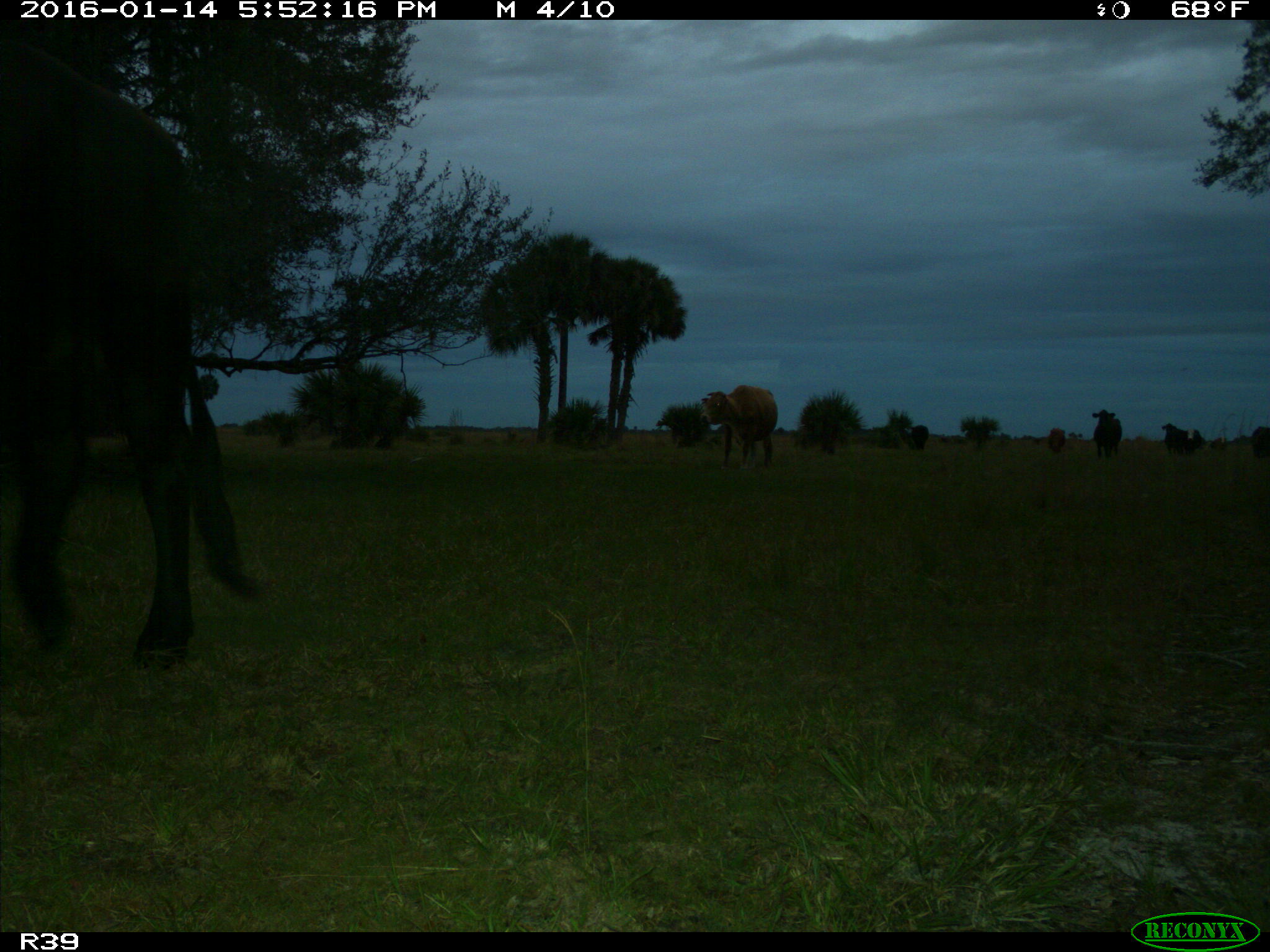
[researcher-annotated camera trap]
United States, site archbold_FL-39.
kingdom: Animalia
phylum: Chordata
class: Mammalia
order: Artiodactyla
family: Bovidae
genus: Bos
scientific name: Bos taurus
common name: domestic cow